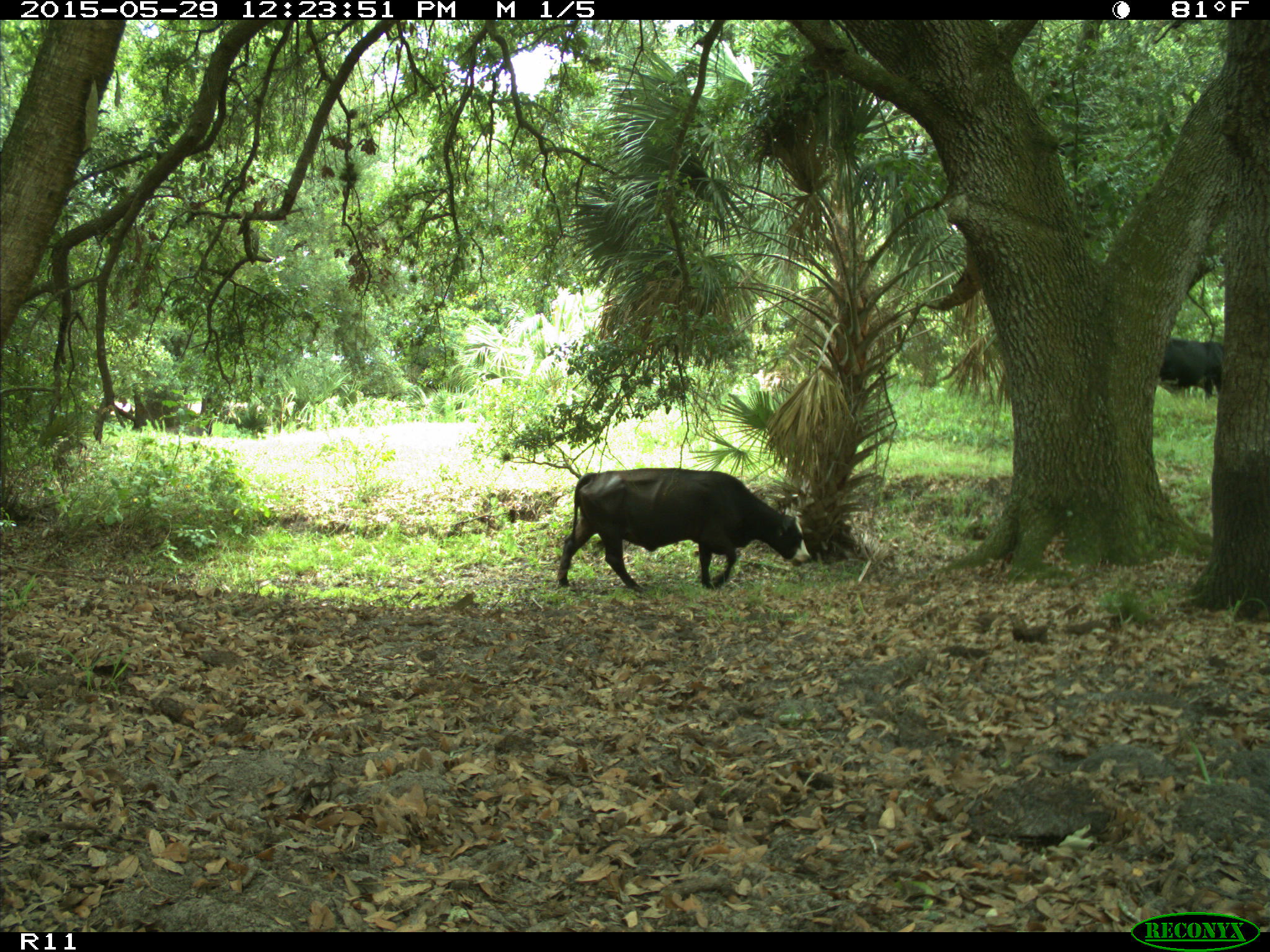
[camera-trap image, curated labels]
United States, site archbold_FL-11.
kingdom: Animalia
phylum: Chordata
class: Mammalia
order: Artiodactyla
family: Bovidae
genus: Bos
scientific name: Bos taurus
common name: domestic cow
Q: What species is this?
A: Bos taurus (domestic cow).